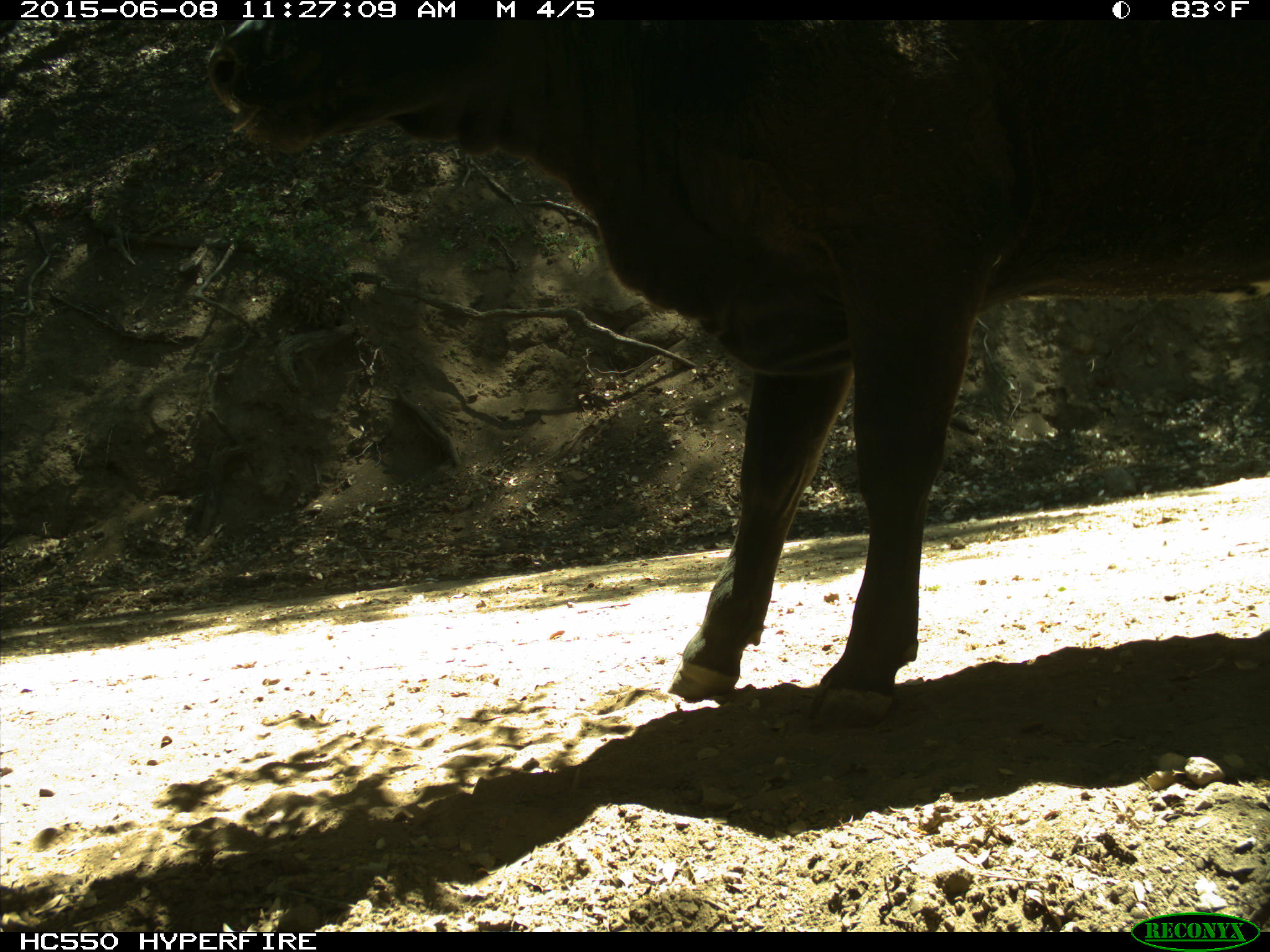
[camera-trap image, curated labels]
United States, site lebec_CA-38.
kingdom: Animalia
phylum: Chordata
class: Mammalia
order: Artiodactyla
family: Bovidae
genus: Bos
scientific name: Bos taurus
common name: domestic cow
Bos taurus (domestic cow).